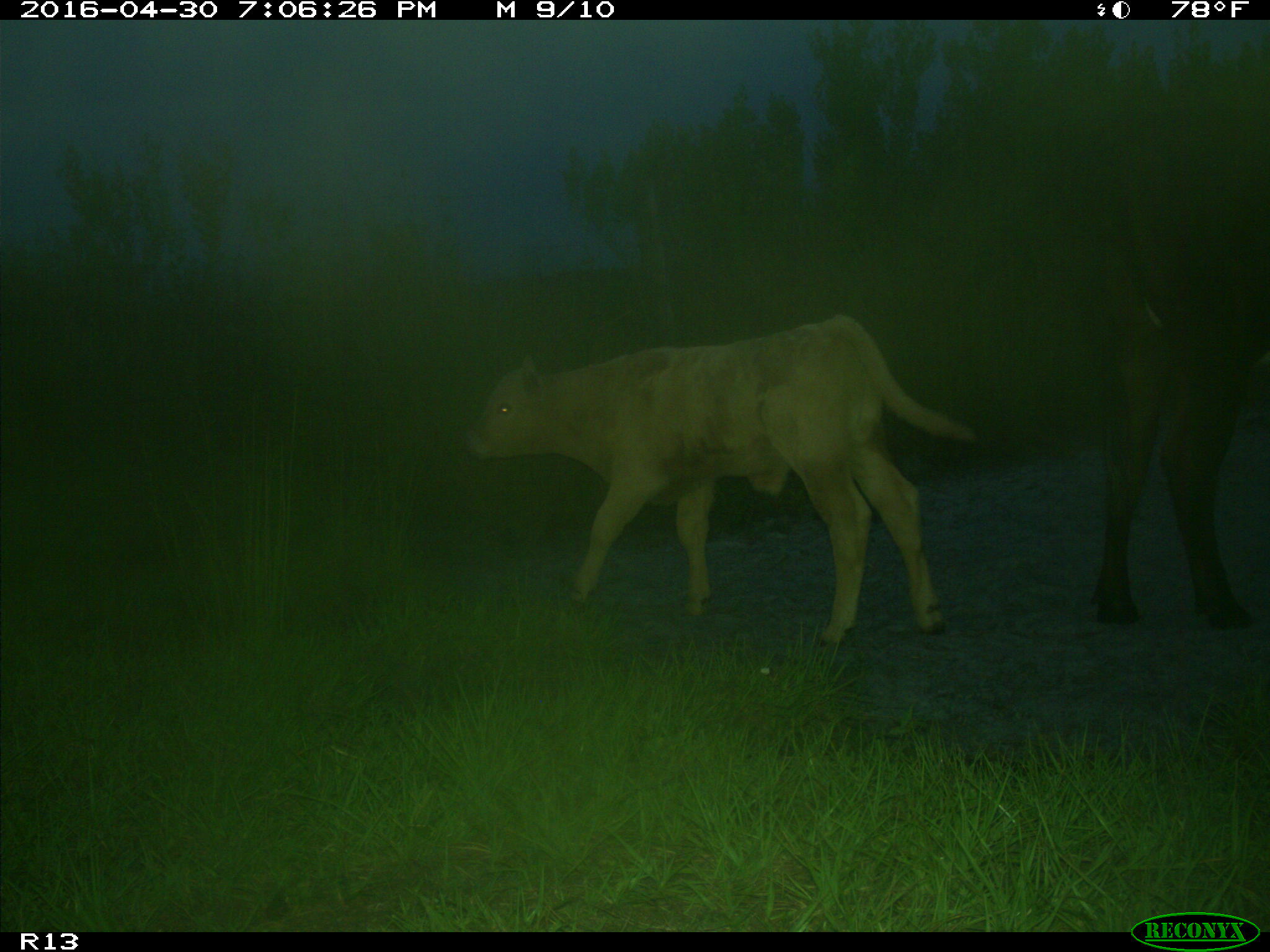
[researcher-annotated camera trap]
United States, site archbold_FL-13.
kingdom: Animalia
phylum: Chordata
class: Mammalia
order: Artiodactyla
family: Bovidae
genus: Bos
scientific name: Bos taurus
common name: domestic cow